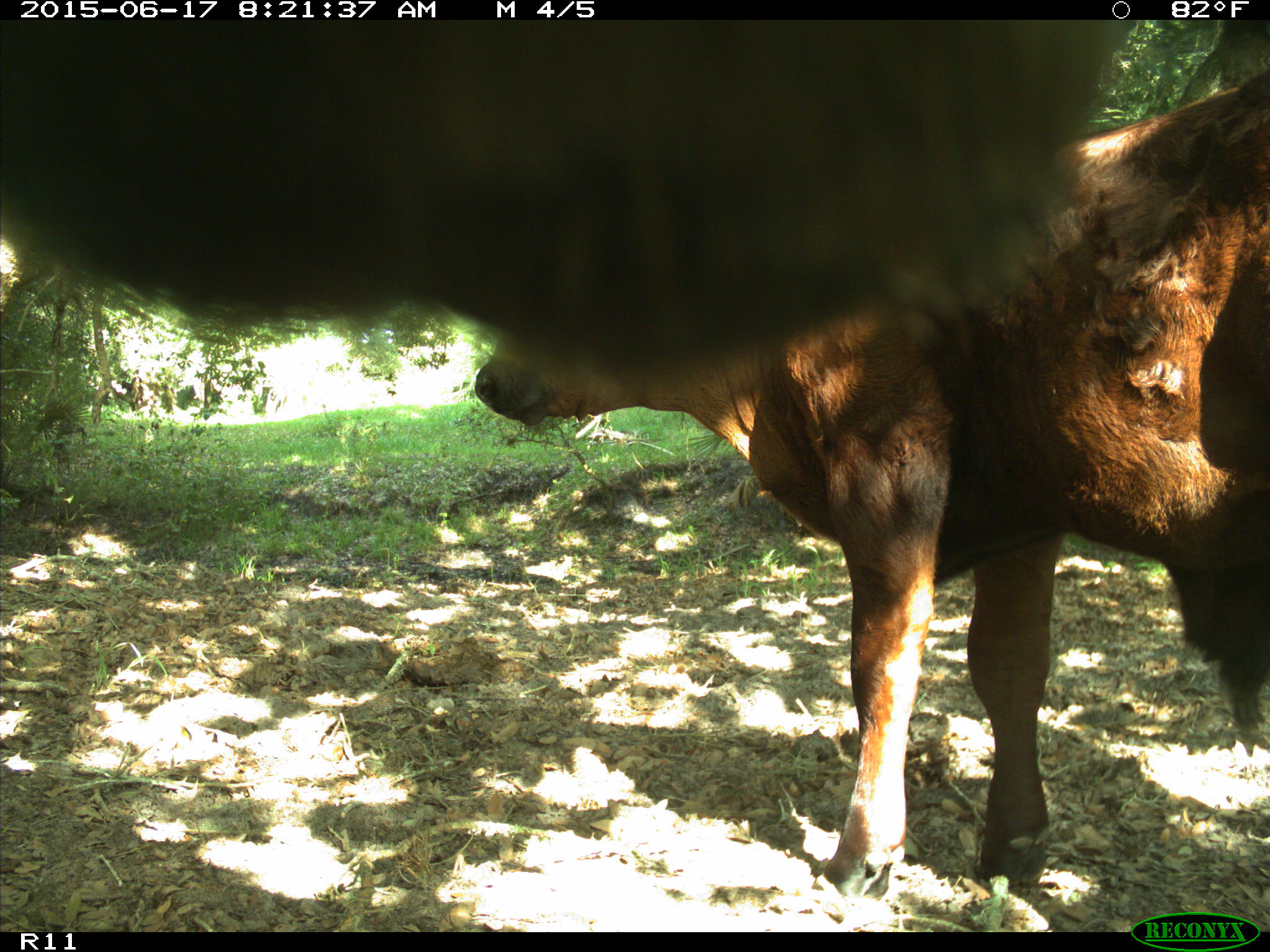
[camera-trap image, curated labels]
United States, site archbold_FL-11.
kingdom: Animalia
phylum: Chordata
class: Mammalia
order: Artiodactyla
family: Bovidae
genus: Bos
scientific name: Bos taurus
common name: domestic cow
Bos taurus (domestic cow).